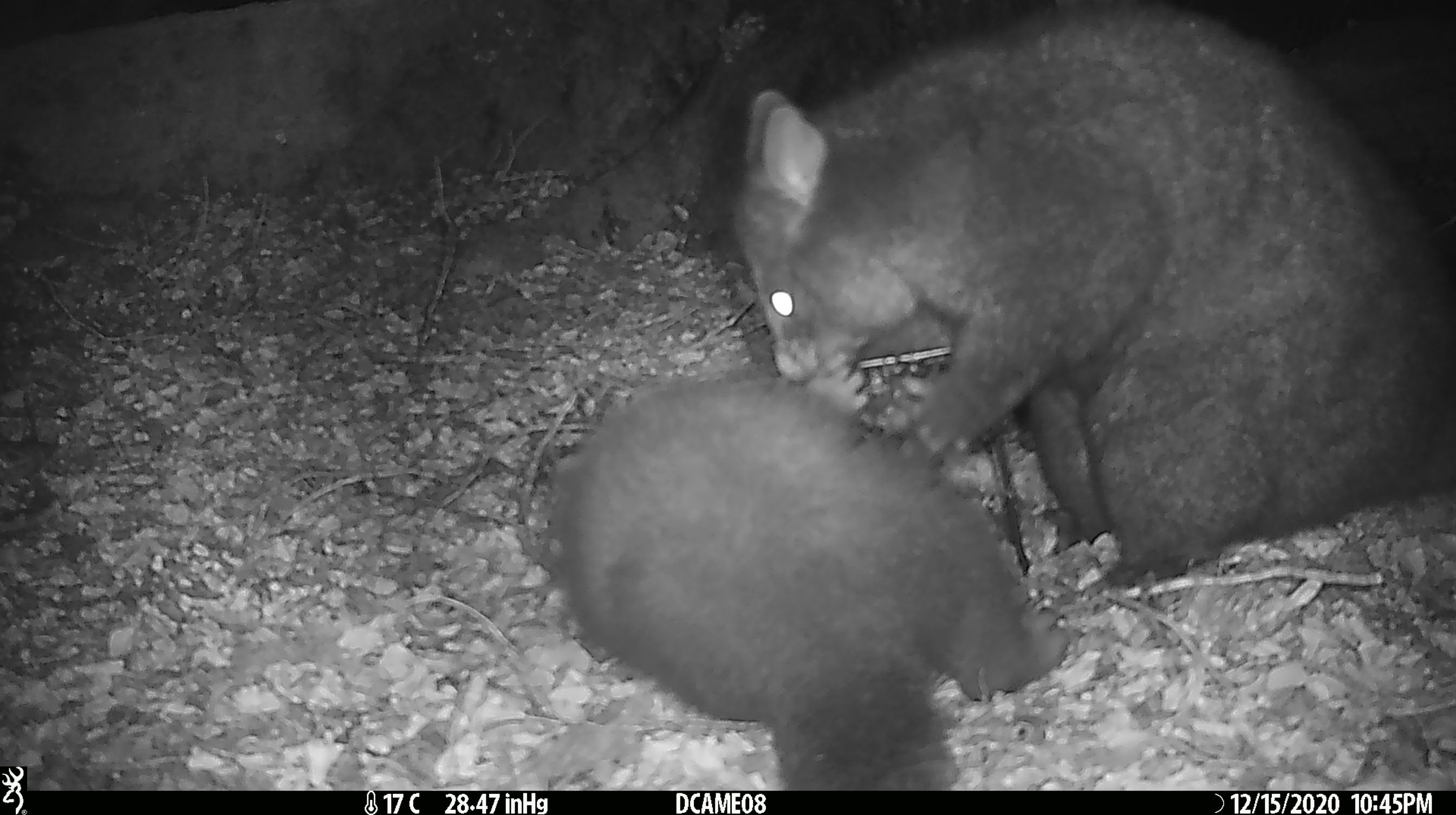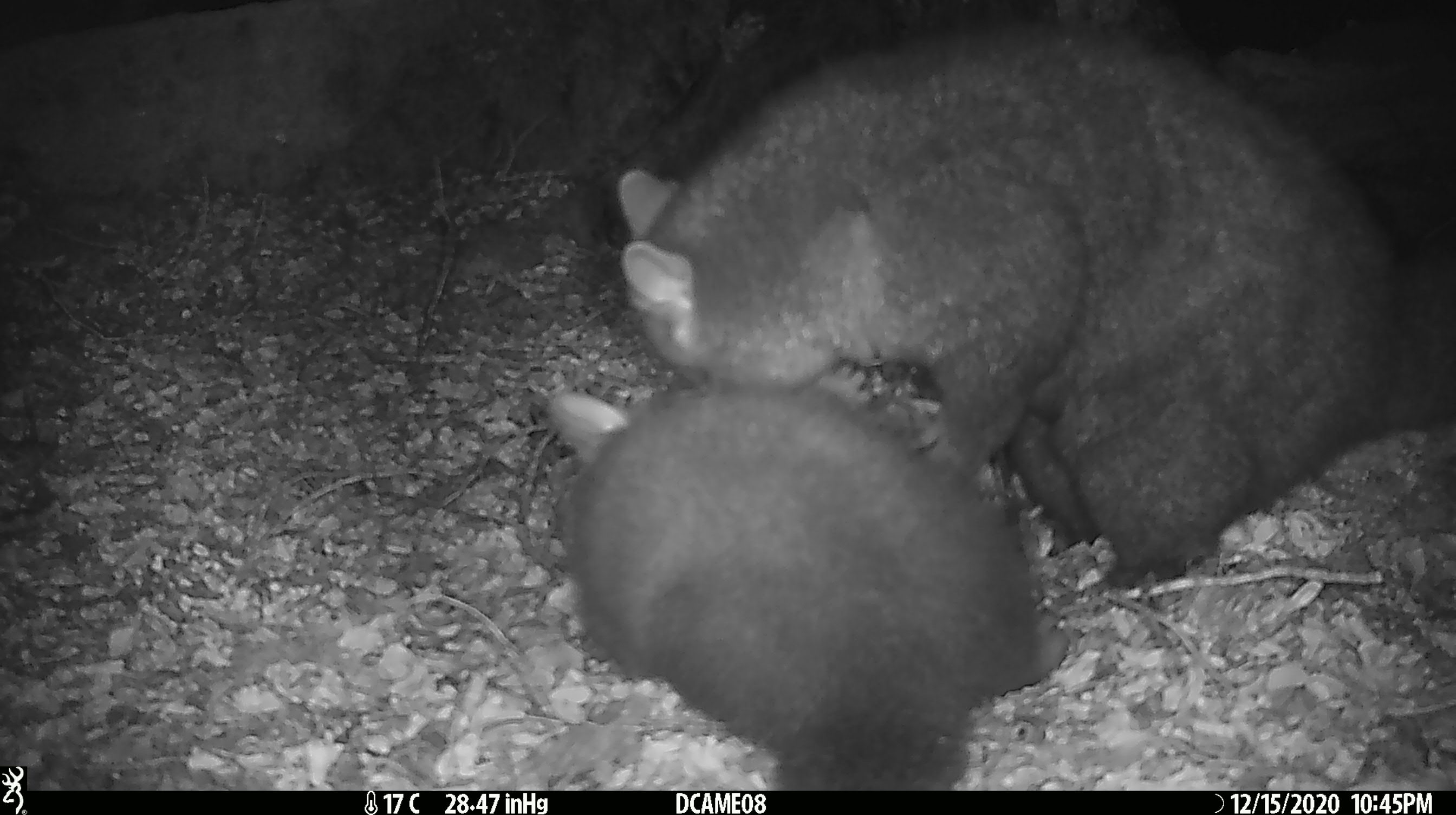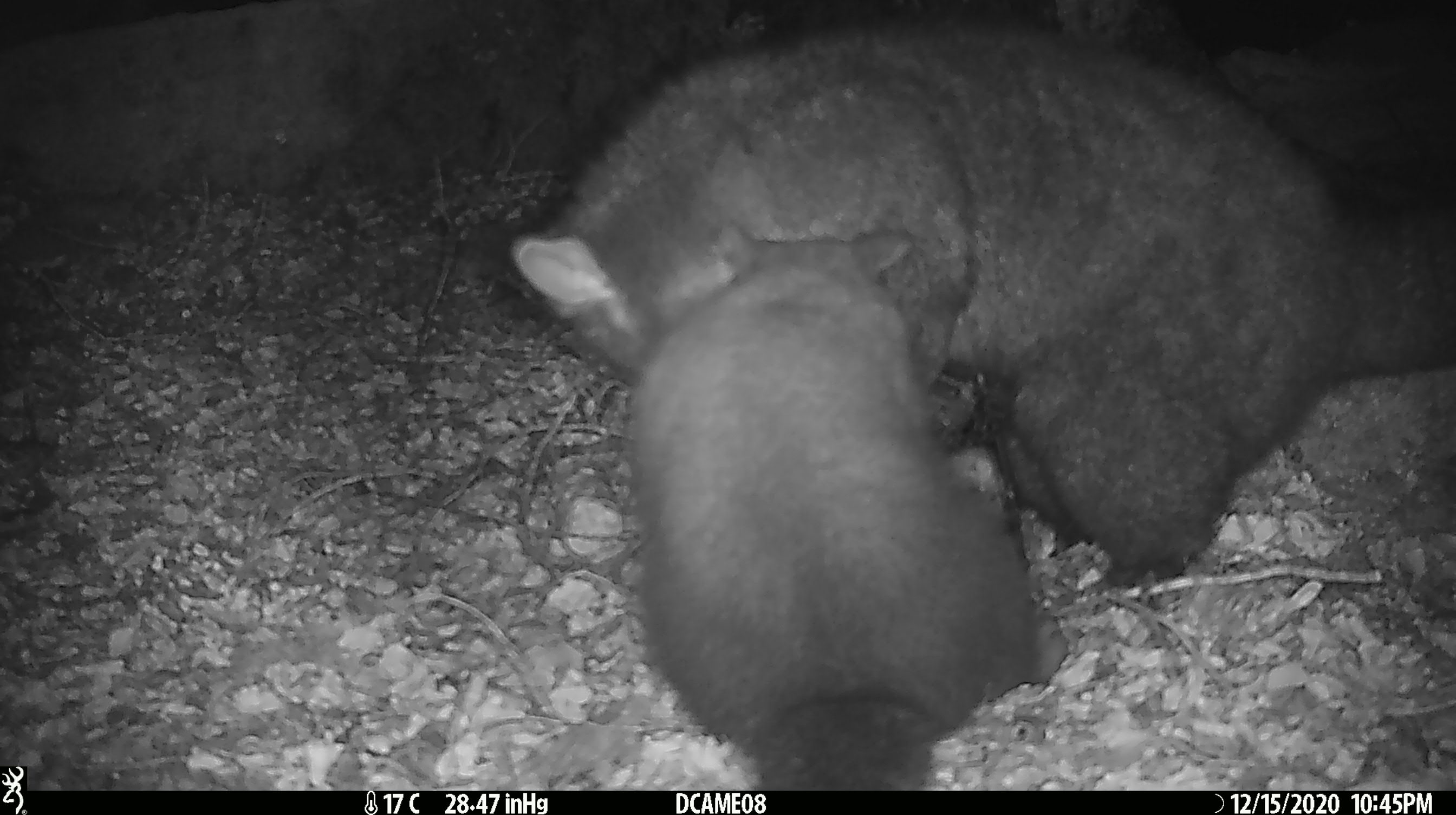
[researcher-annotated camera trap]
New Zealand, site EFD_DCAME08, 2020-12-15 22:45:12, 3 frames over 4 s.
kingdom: Animalia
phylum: Chordata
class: Mammalia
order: Diprotodontia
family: Phalangeridae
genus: Trichosurus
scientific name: Trichosurus vulpecula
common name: common brushtail possum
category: possum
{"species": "possum (common brushtail possum) (Trichosurus vulpecula)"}